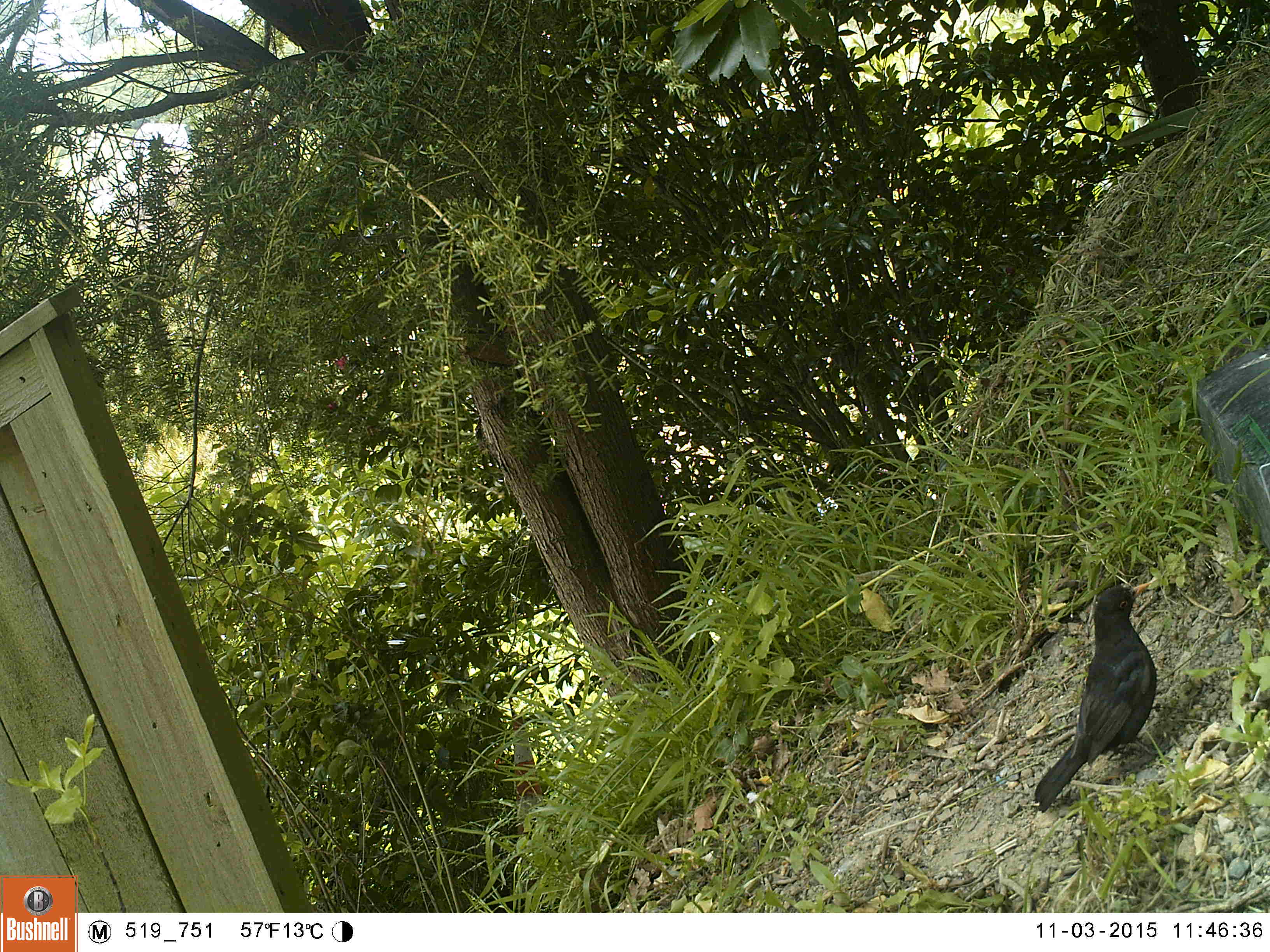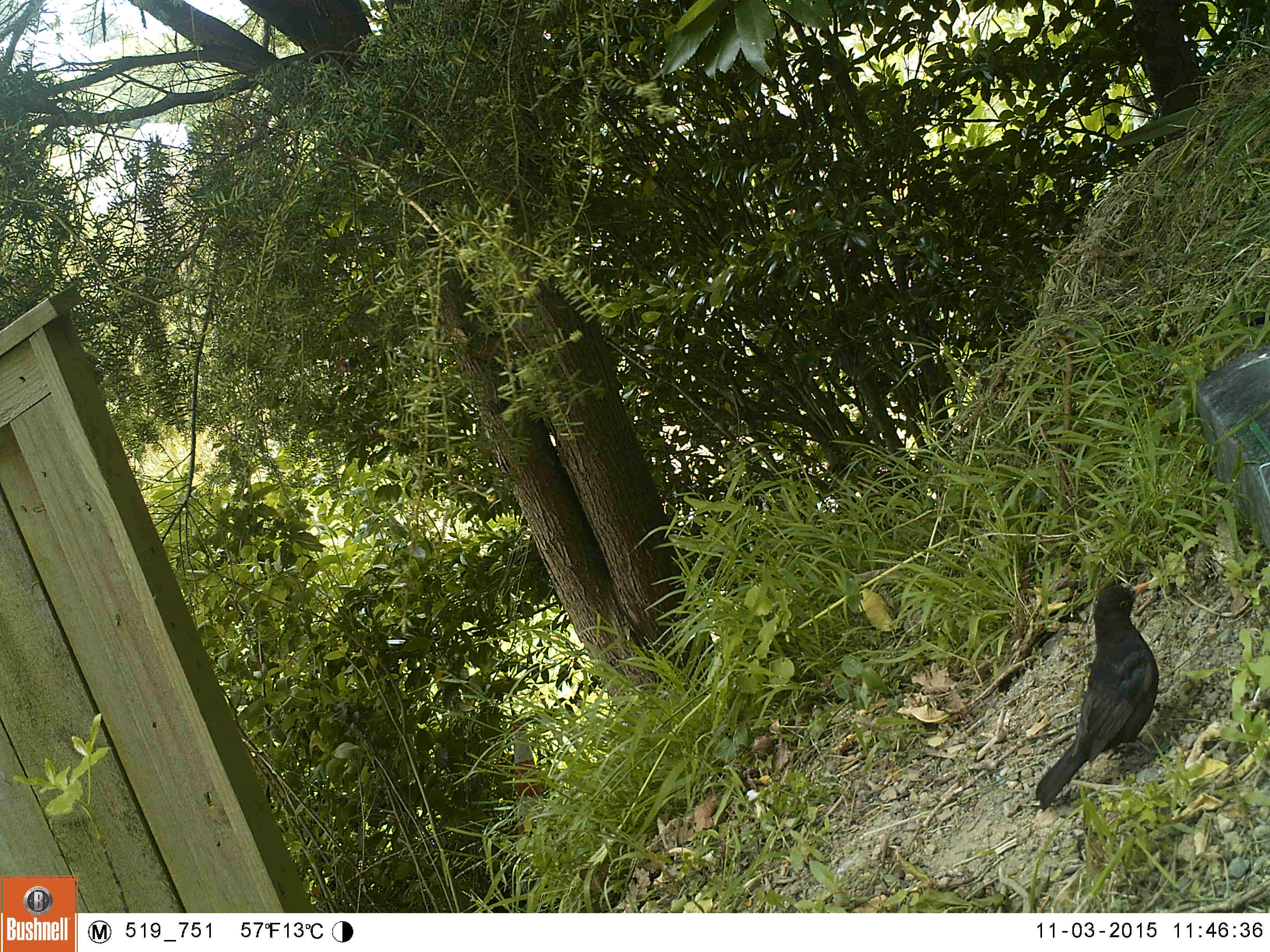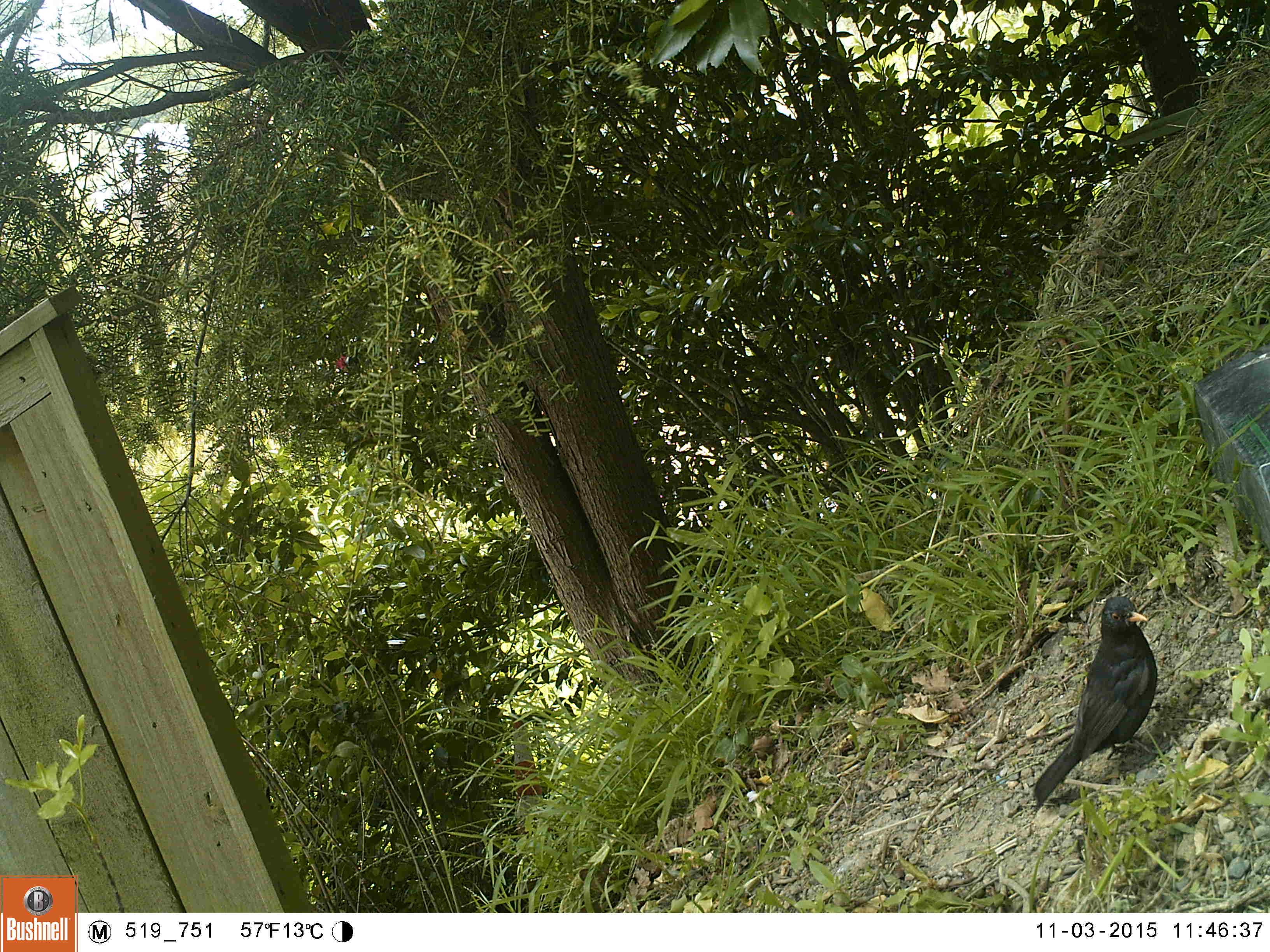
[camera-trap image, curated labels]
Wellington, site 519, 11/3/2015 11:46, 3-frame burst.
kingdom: Animalia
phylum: Chordata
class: Aves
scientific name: Aves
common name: bird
Bird (Aves).